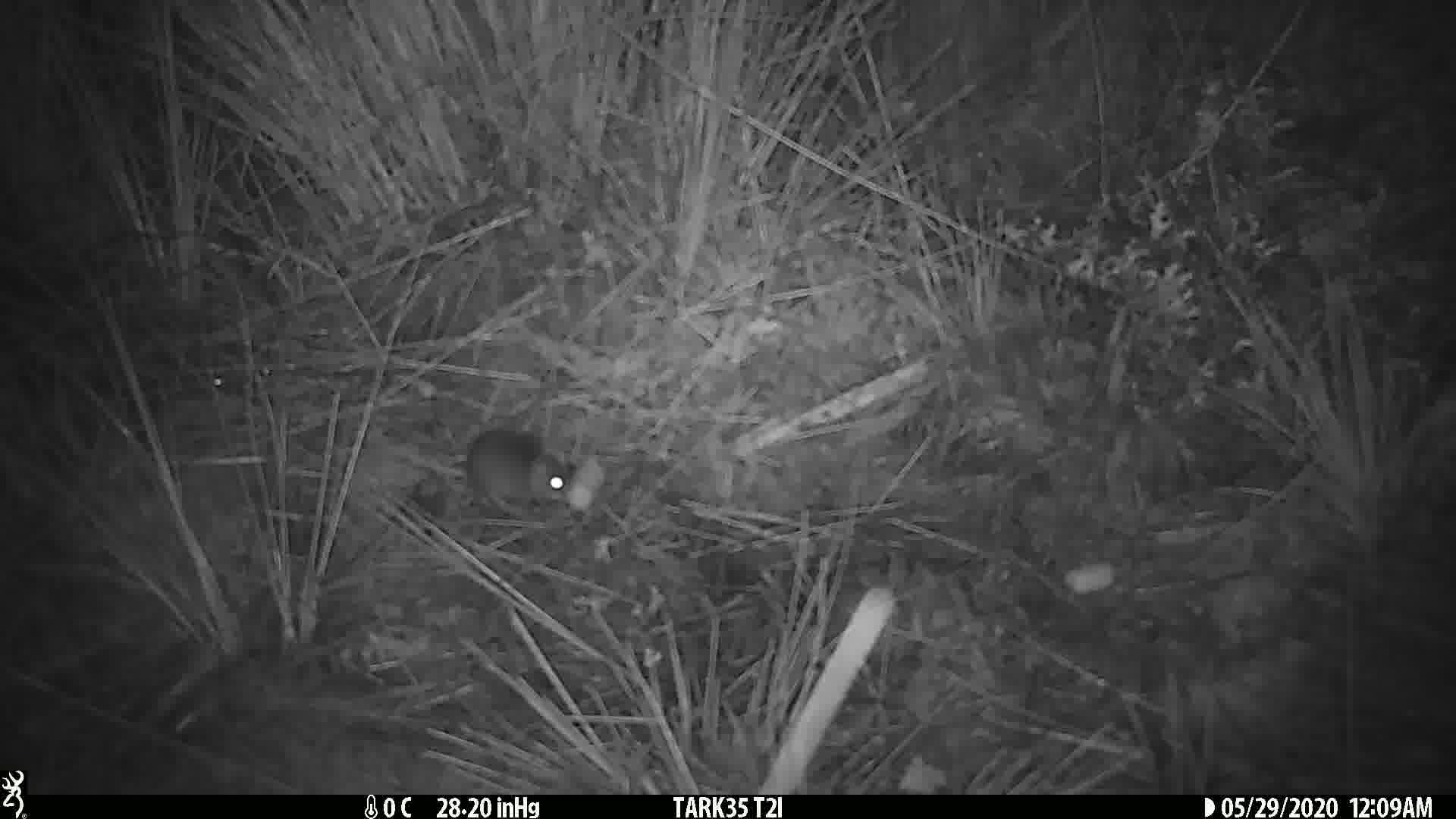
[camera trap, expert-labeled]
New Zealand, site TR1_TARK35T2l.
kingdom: Animalia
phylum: Chordata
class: Mammalia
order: Rodentia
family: Muridae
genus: Mus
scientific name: Mus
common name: mouse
Mouse (Mus).